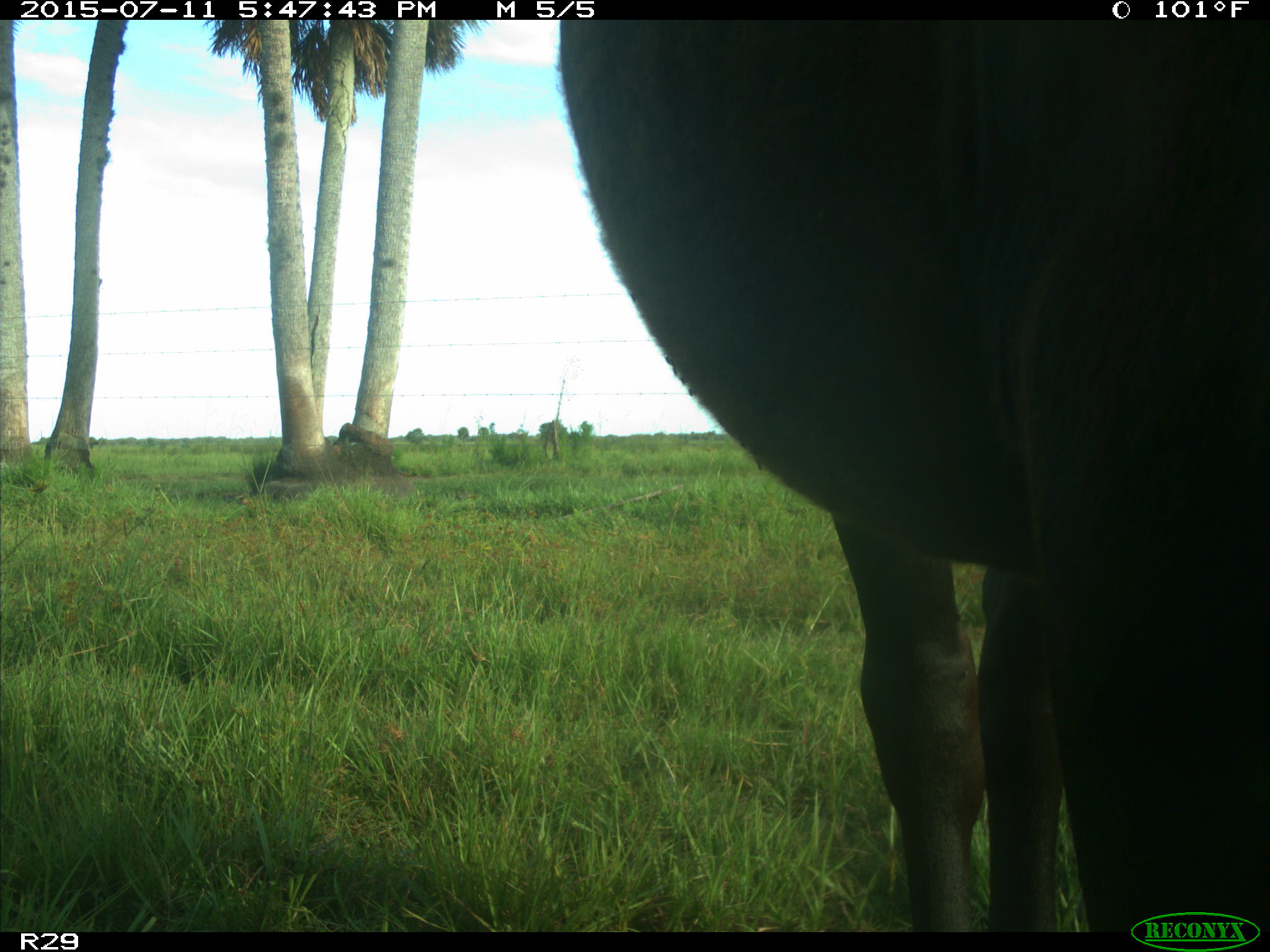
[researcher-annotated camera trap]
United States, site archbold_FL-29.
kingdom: Animalia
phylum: Chordata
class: Mammalia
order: Artiodactyla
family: Bovidae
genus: Bos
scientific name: Bos taurus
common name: domestic cow